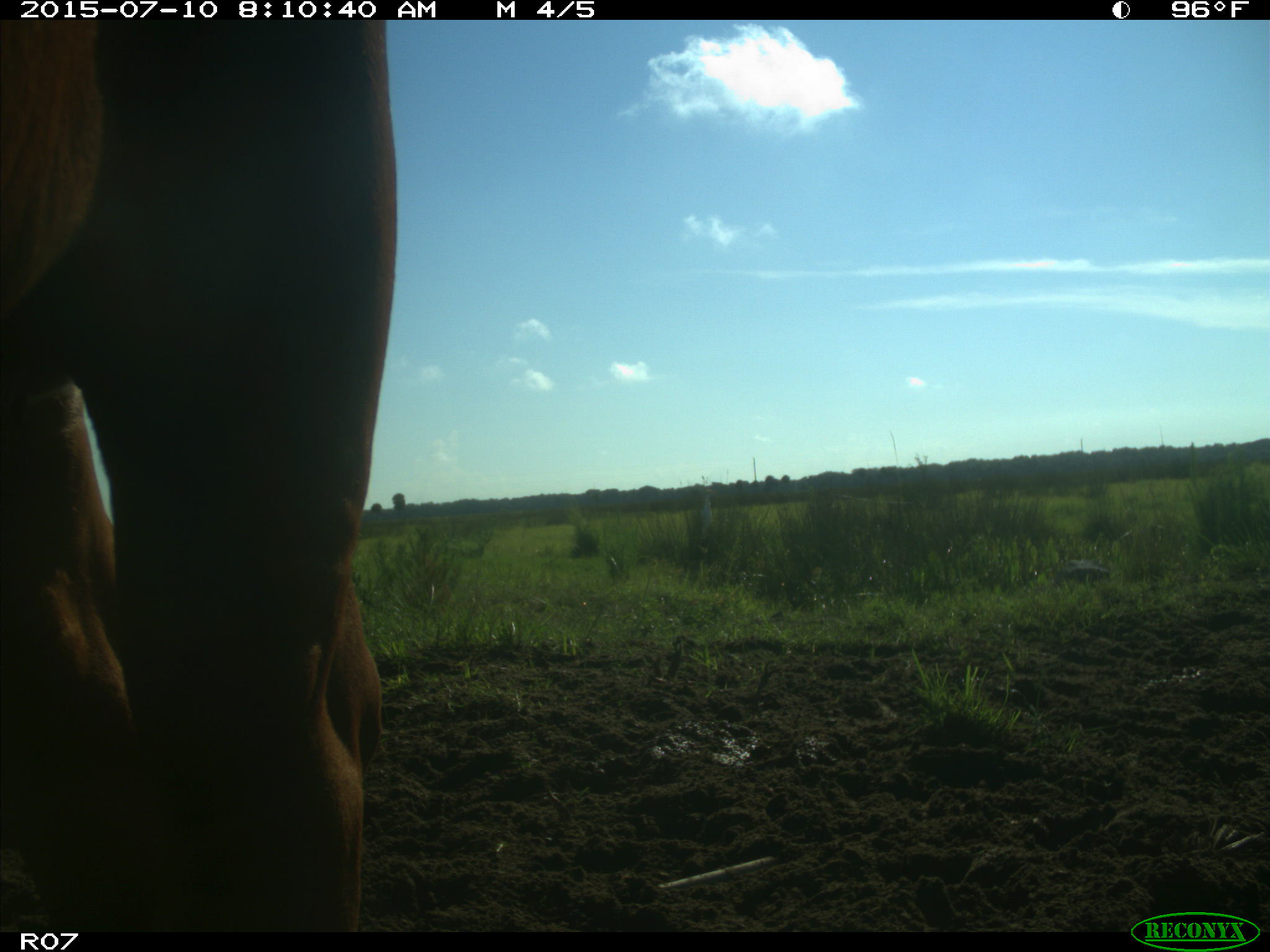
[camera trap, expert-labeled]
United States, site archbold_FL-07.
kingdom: Animalia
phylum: Chordata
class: Mammalia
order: Artiodactyla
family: Bovidae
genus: Bos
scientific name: Bos taurus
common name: domestic cow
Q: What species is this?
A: Bos taurus (domestic cow).